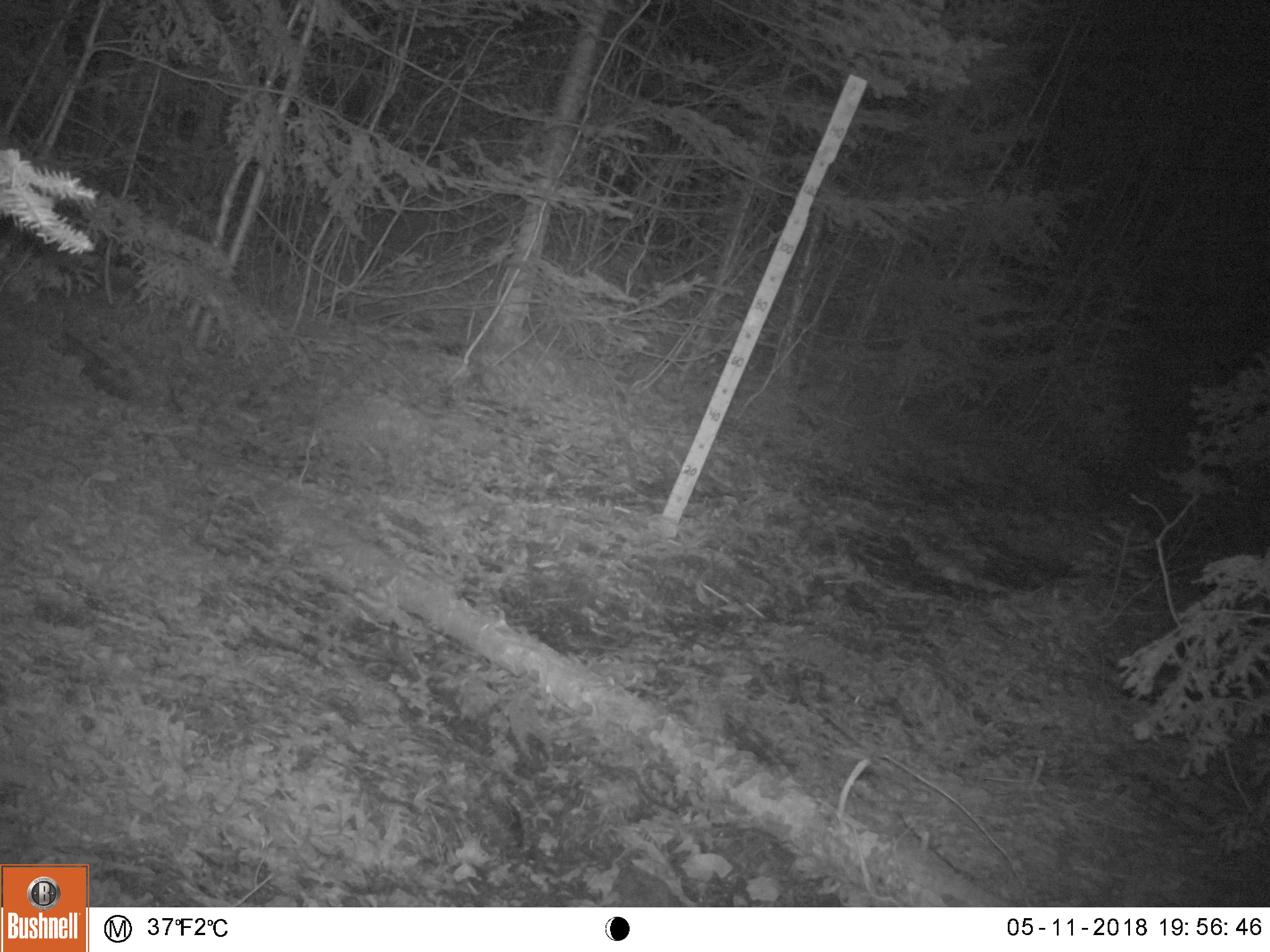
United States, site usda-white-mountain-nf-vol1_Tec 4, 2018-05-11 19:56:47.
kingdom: Animalia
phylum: Chordata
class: Mammalia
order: Carnivora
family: Ursidae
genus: Ursus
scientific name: Ursus americanus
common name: black bear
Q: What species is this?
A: Black bear (Ursus americanus).